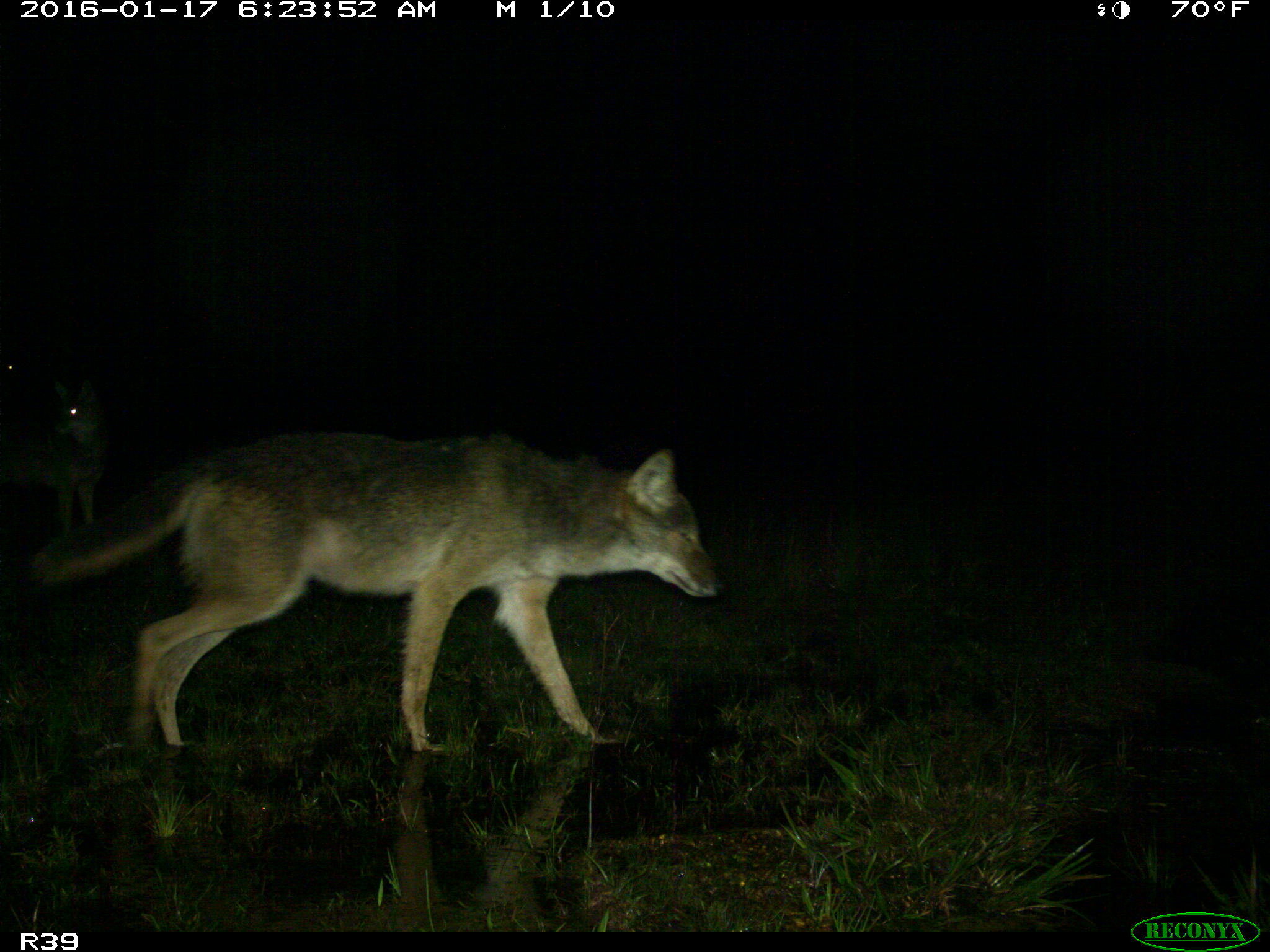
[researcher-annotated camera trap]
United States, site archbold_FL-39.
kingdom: Animalia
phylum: Chordata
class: Mammalia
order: Carnivora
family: Canidae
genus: Canis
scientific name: Canis latrans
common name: coyote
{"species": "Canis latrans (coyote)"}